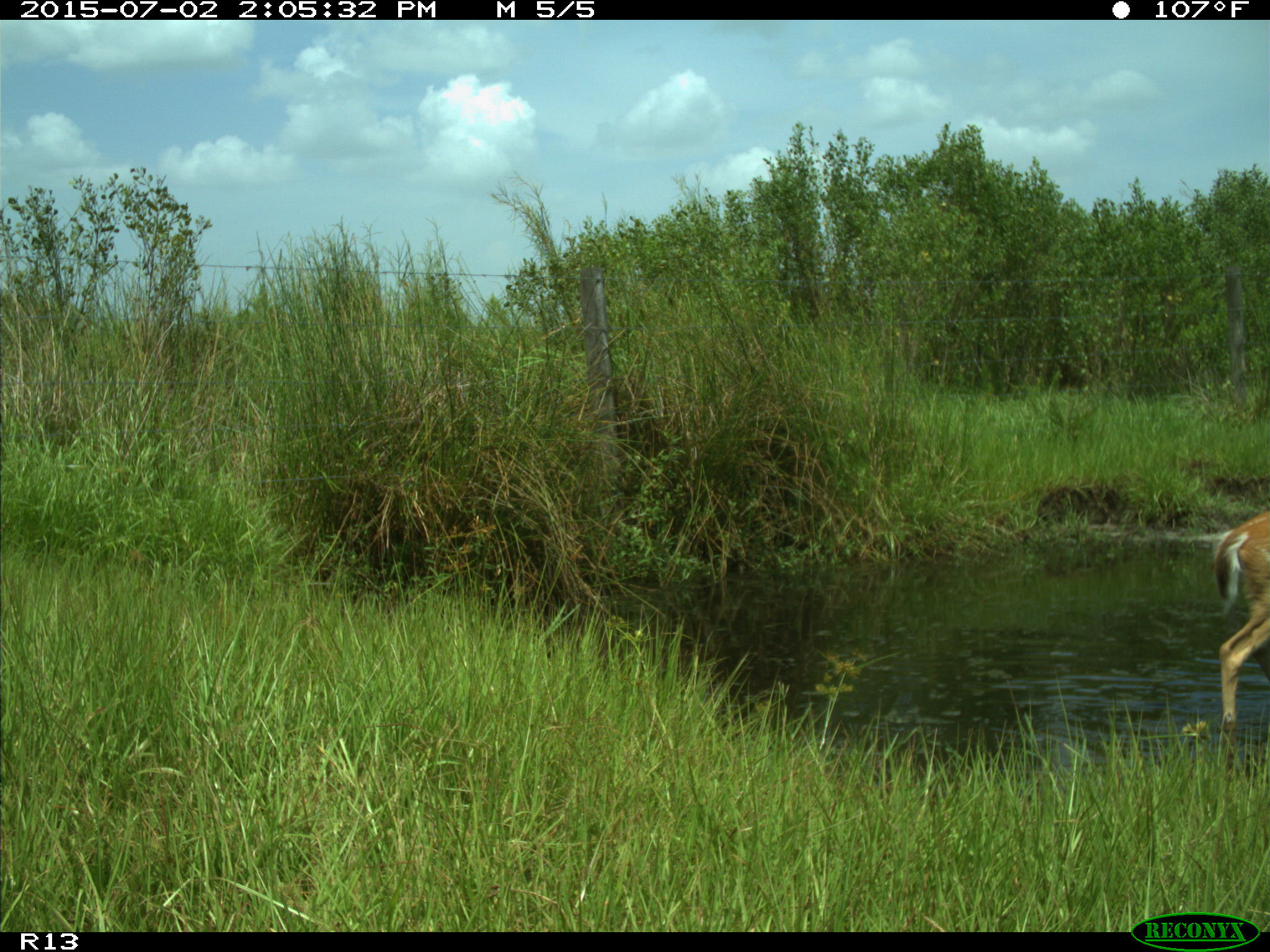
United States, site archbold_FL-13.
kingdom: Animalia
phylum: Chordata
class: Mammalia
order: Artiodactyla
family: Cervidae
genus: Odocoileus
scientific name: Odocoileus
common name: deer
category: unidentified deer